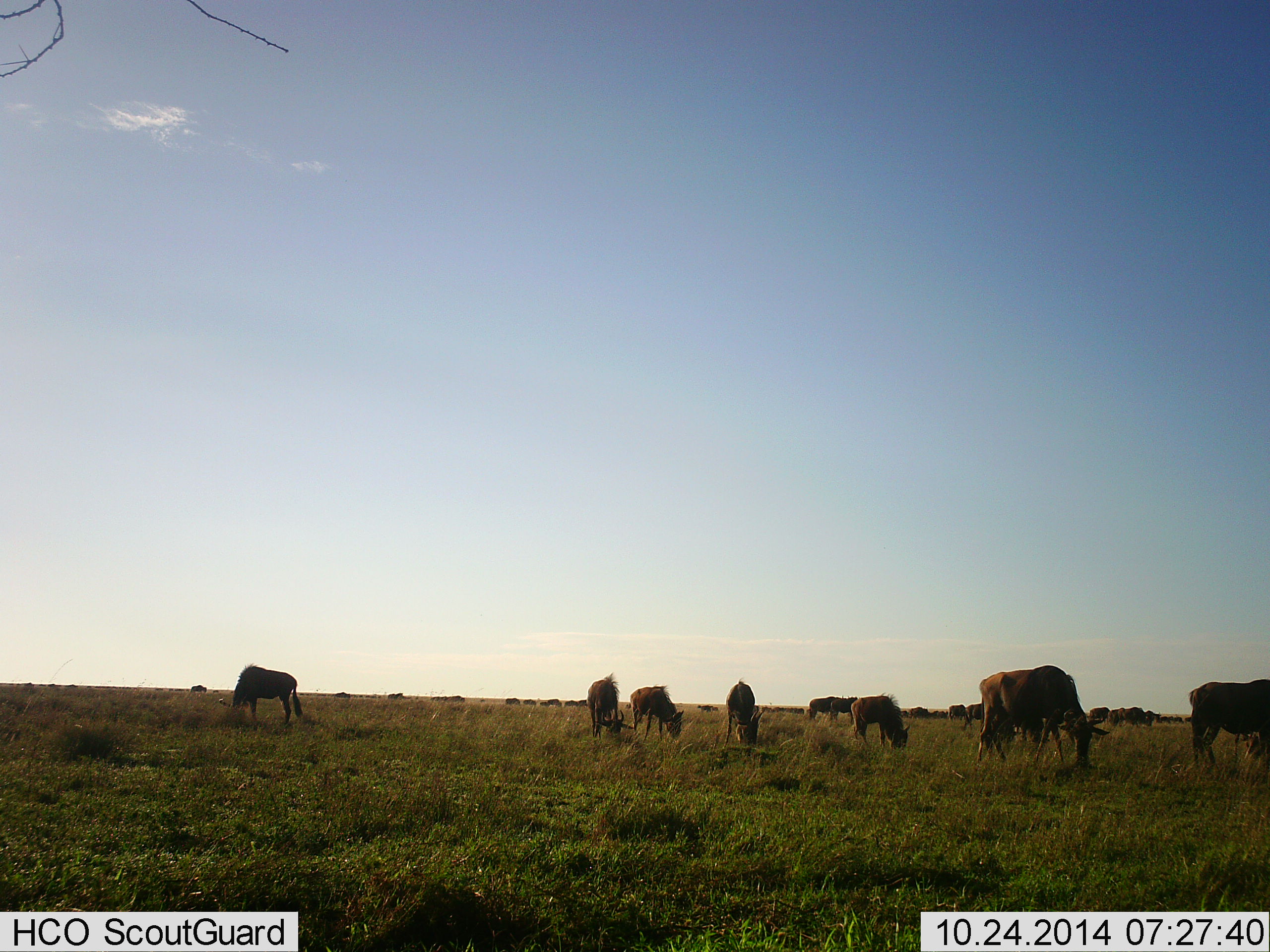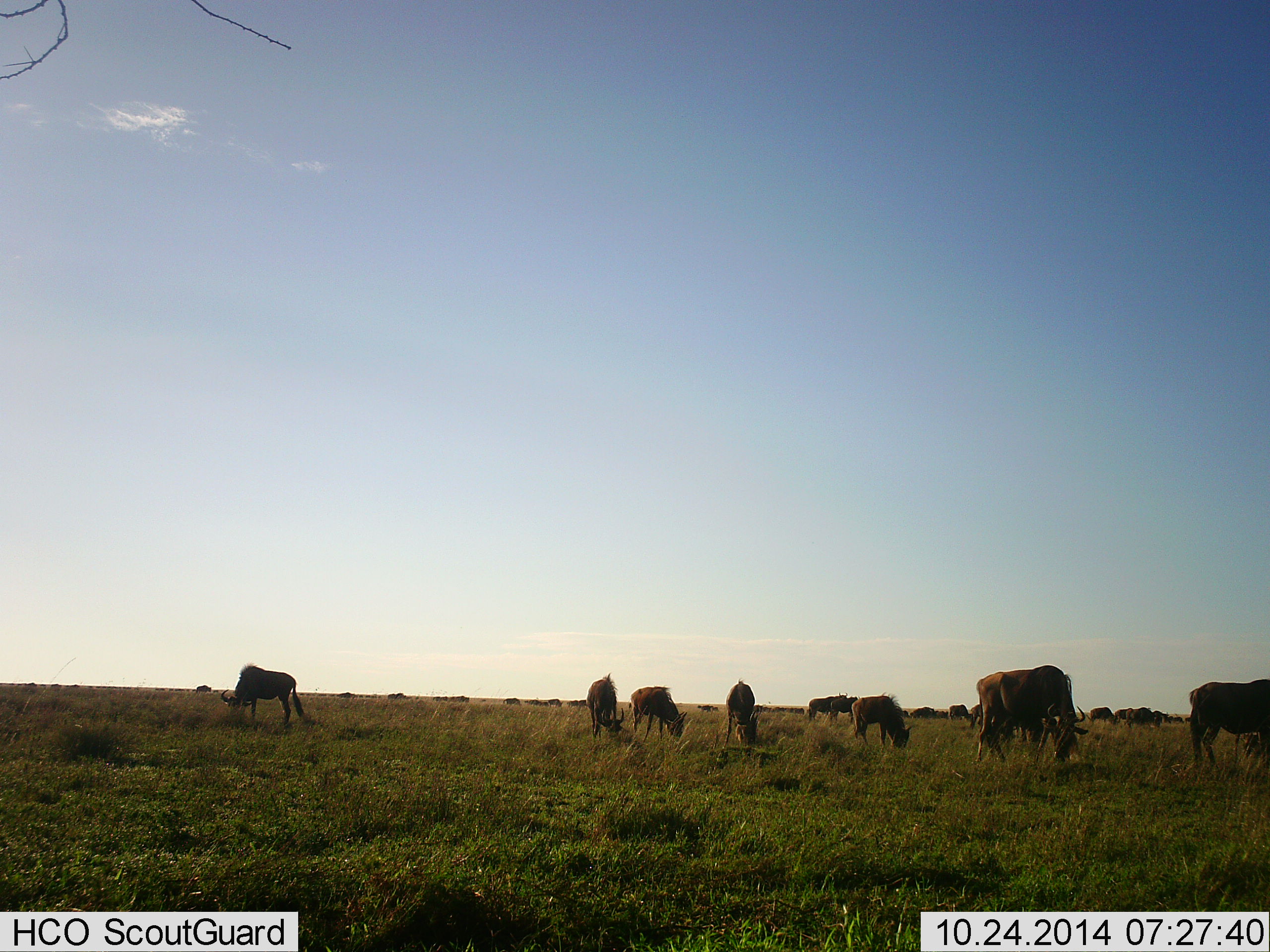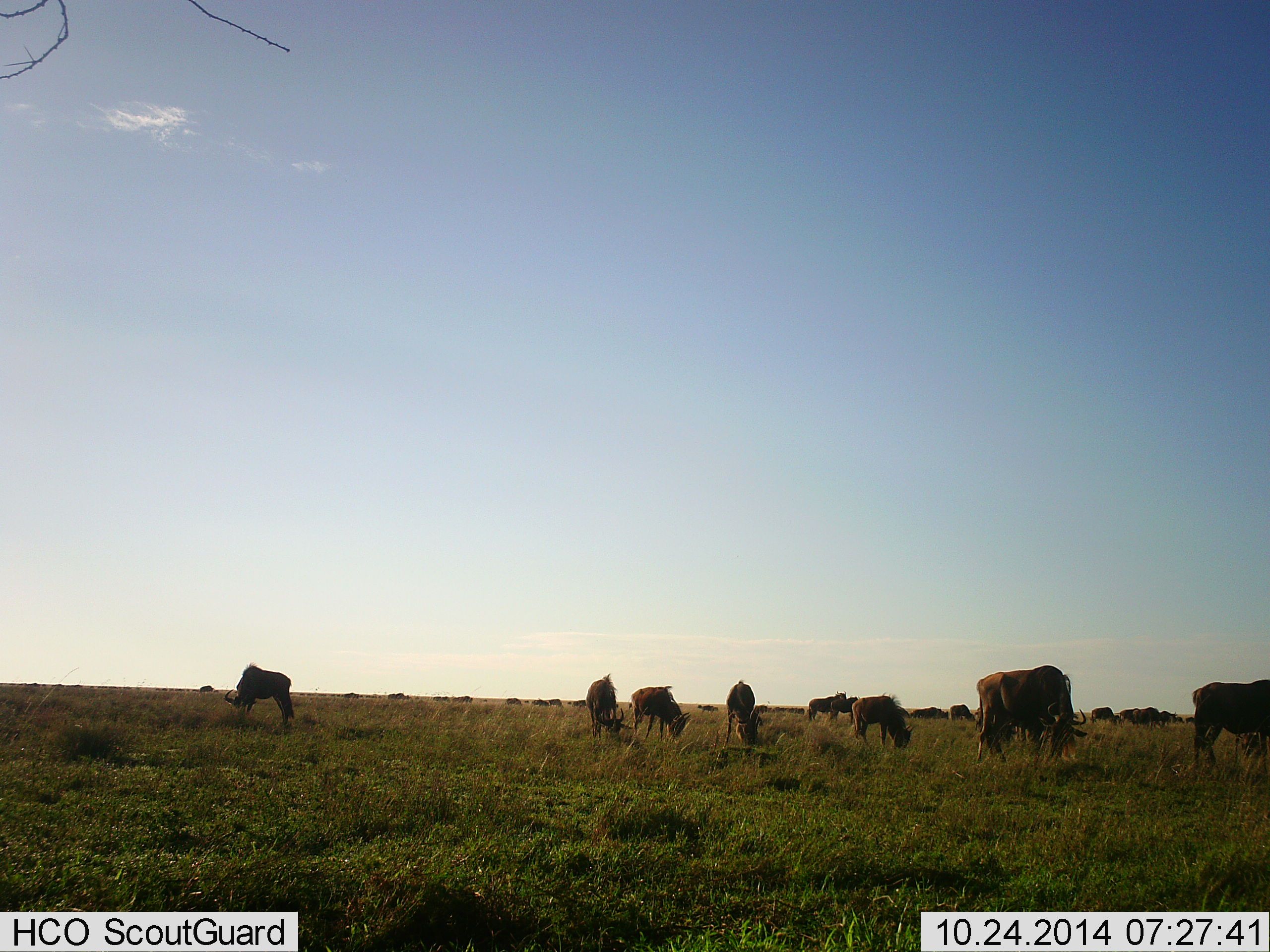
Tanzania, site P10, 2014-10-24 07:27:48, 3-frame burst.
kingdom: Animalia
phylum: Chordata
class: Mammalia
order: Artiodactyla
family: Bovidae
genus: Connochaetes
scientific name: Connochaetes taurinus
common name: blue wildebeest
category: wildebeest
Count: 11-50.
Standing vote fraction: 40%.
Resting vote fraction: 0%.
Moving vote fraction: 30%.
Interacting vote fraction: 0%.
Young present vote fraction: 0%.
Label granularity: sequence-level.